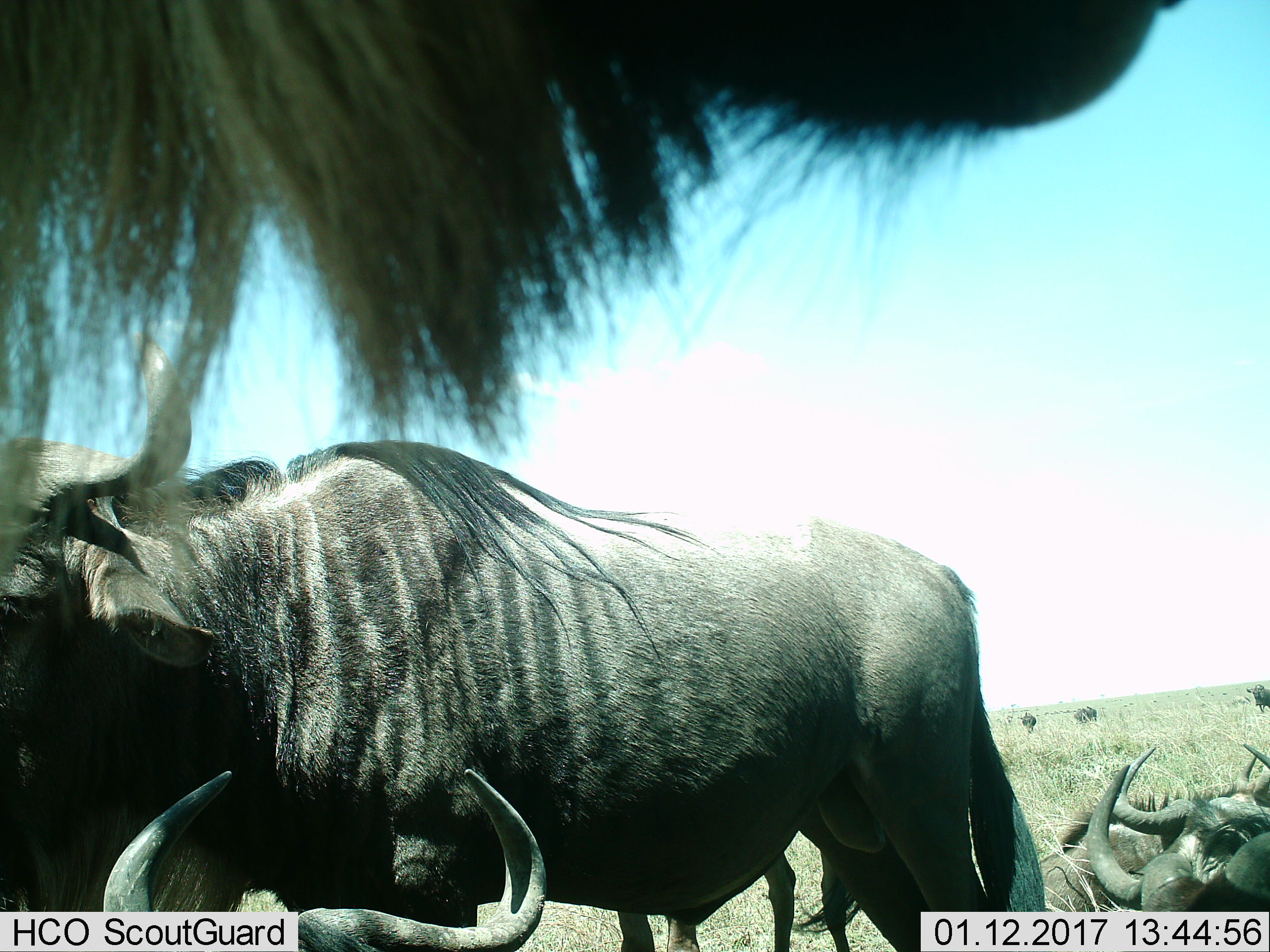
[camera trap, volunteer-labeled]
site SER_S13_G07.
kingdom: Animalia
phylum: Chordata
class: Mammalia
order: Artiodactyla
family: Bovidae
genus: Connochaetes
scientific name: Connochaetes taurinus taurinus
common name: blue wildebeest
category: wildebeestblue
Wildebeestblue (blue wildebeest) (Connochaetes taurinus taurinus), count 5. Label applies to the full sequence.